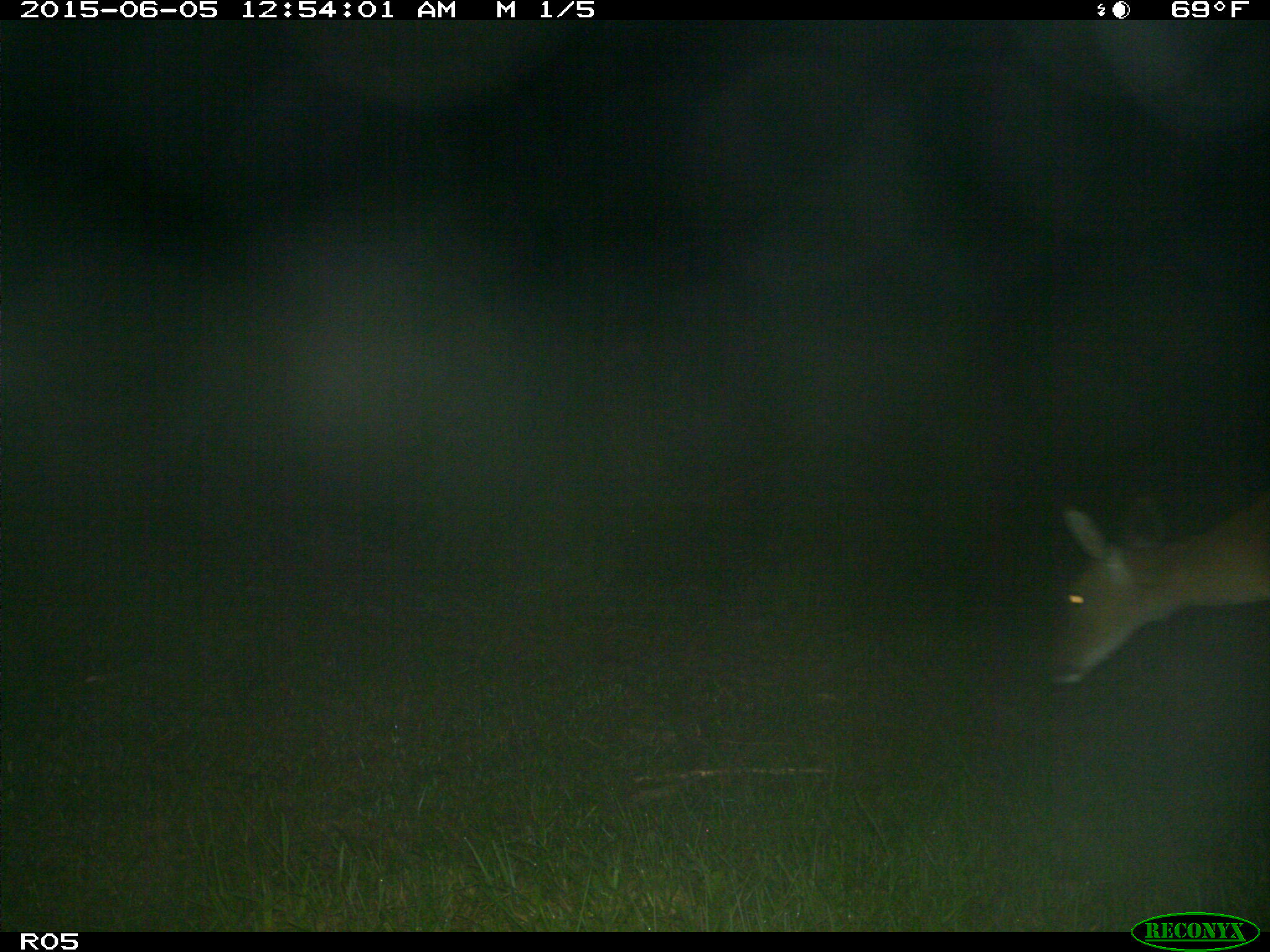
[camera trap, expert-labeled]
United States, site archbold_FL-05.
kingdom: Animalia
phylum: Chordata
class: Mammalia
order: Artiodactyla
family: Cervidae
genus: Odocoileus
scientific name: Odocoileus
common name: deer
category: unidentified deer